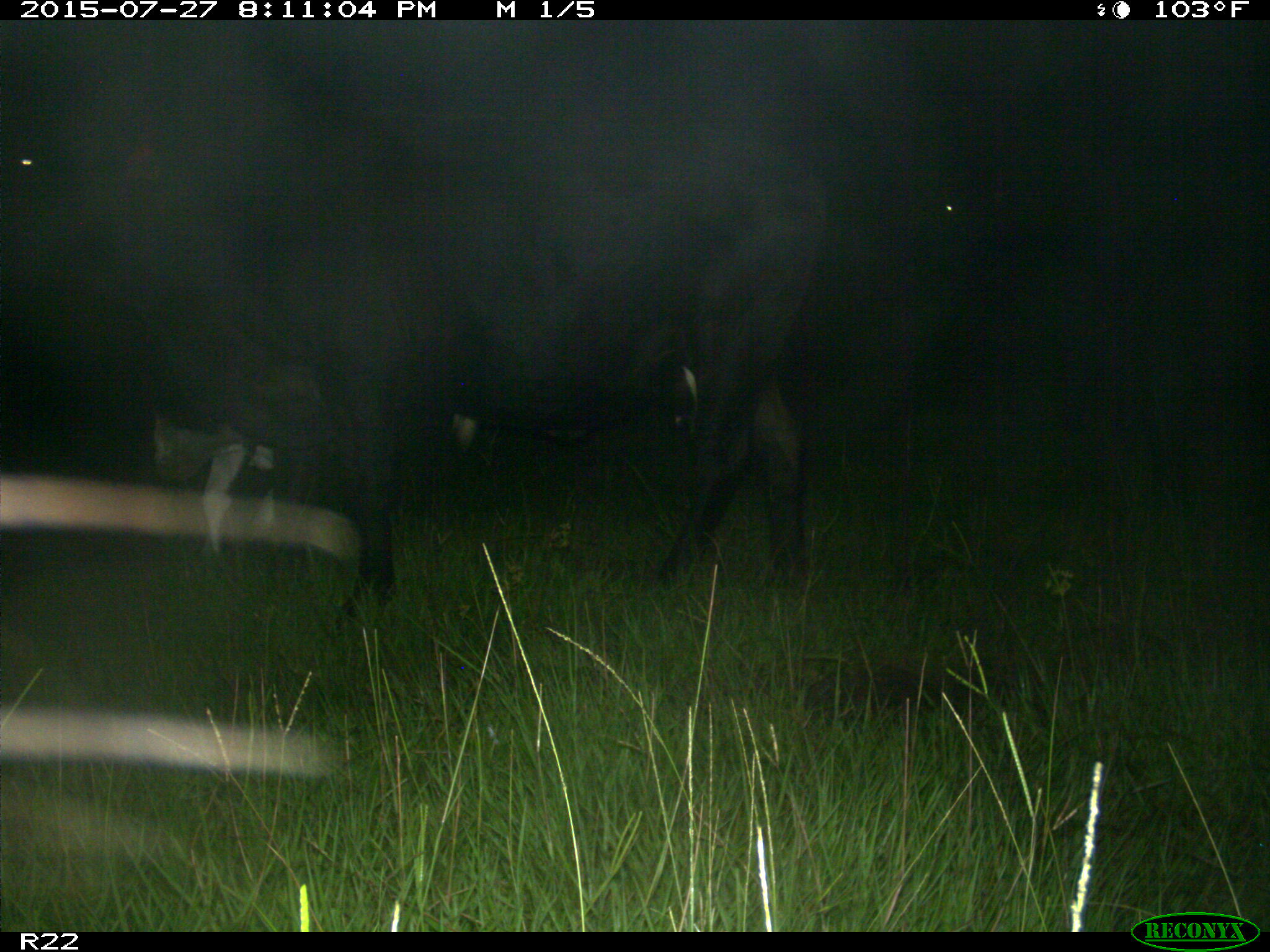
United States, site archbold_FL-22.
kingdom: Animalia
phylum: Chordata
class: Aves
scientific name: Aves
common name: birds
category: unidentified bird